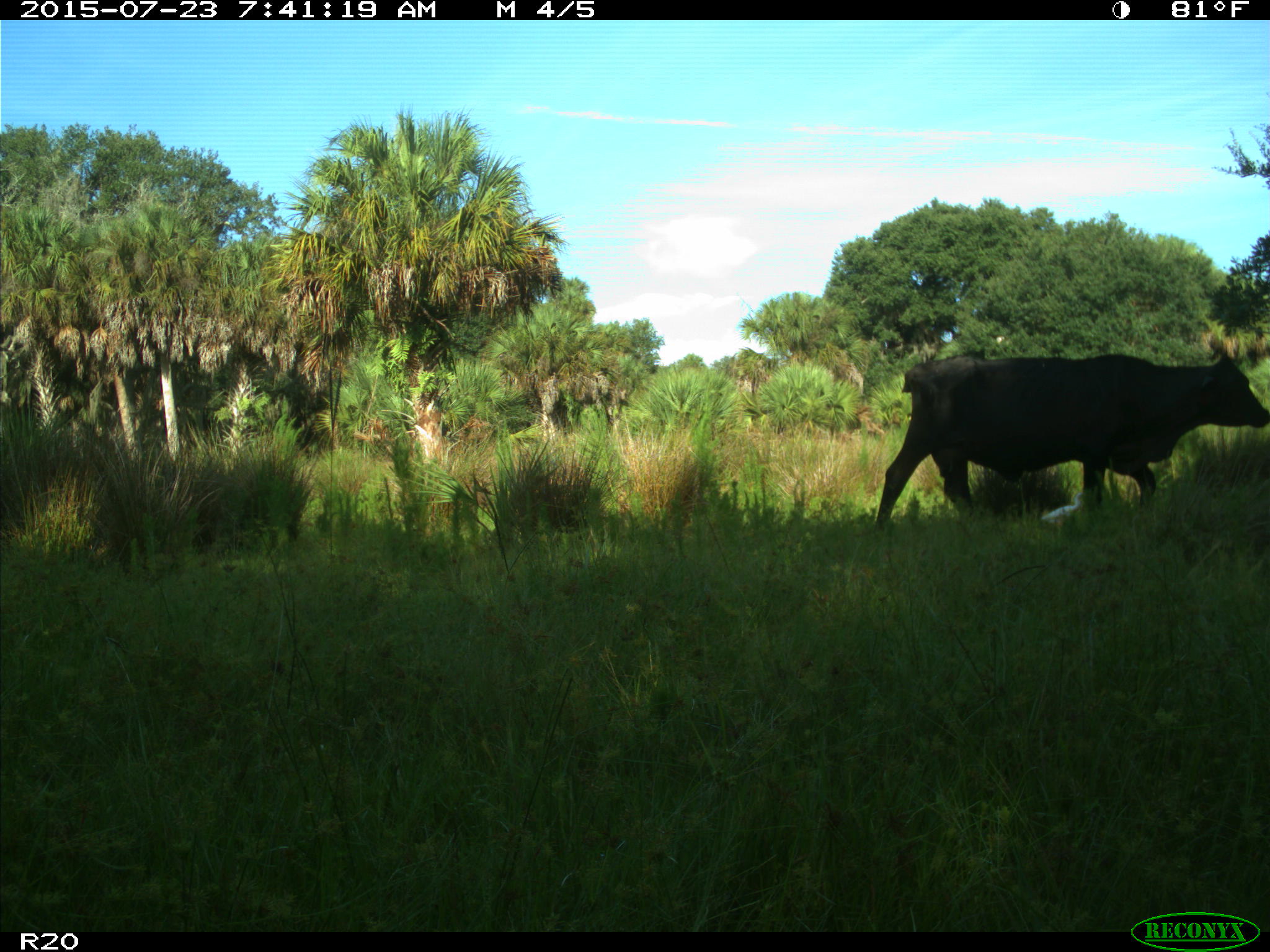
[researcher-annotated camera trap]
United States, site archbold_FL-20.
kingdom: Animalia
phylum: Chordata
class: Mammalia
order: Artiodactyla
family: Bovidae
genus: Bos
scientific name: Bos taurus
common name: domestic cow